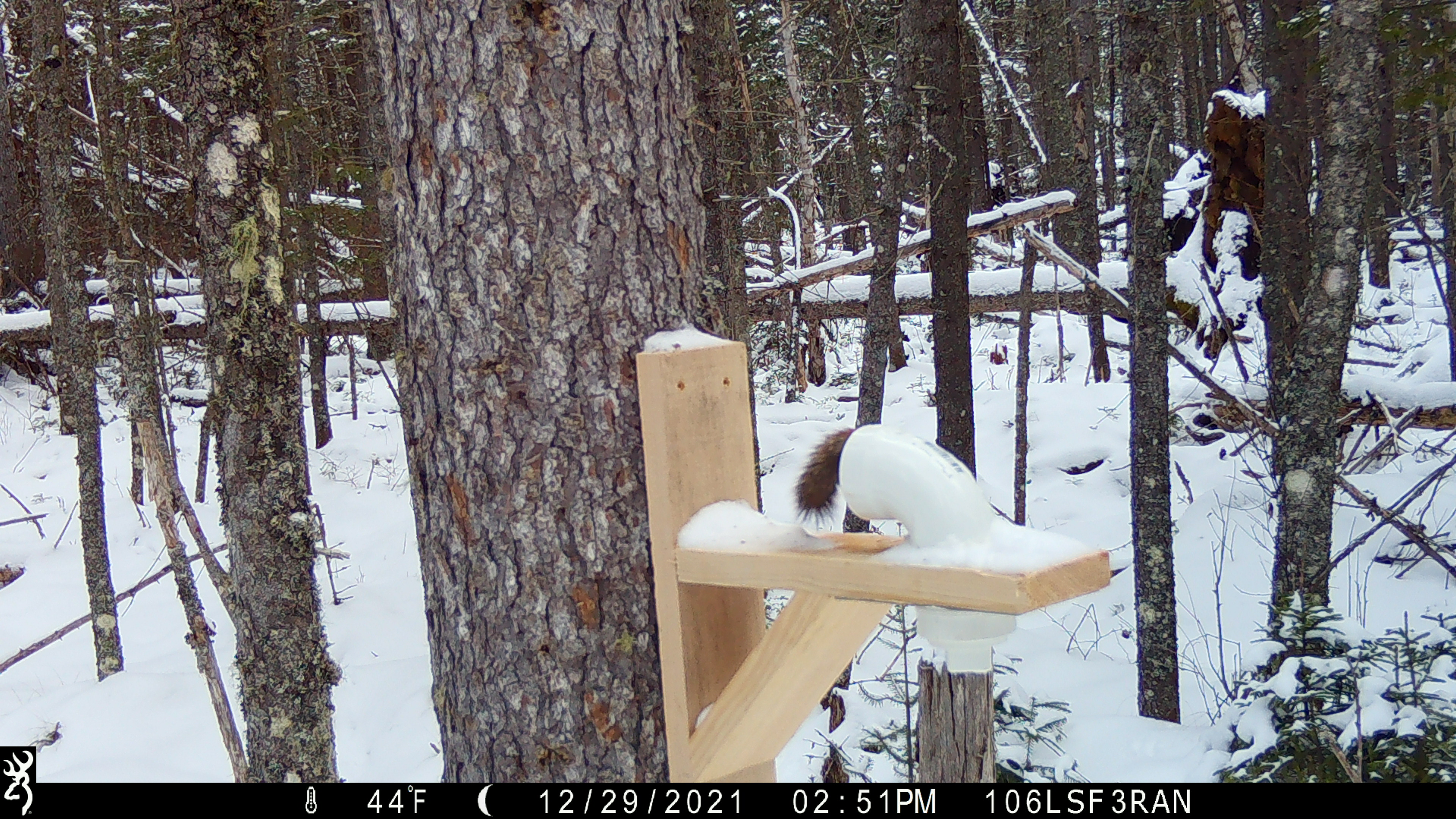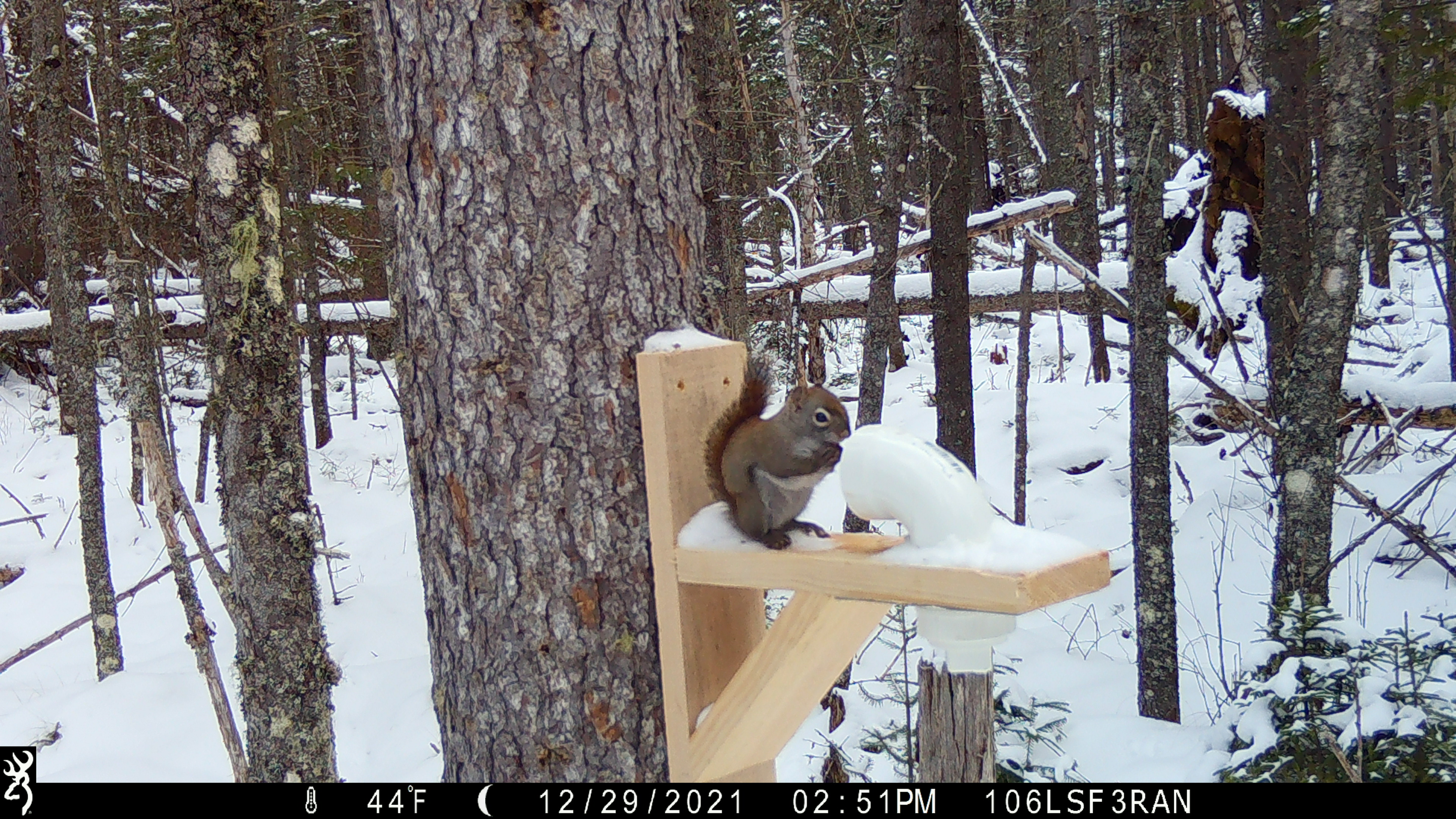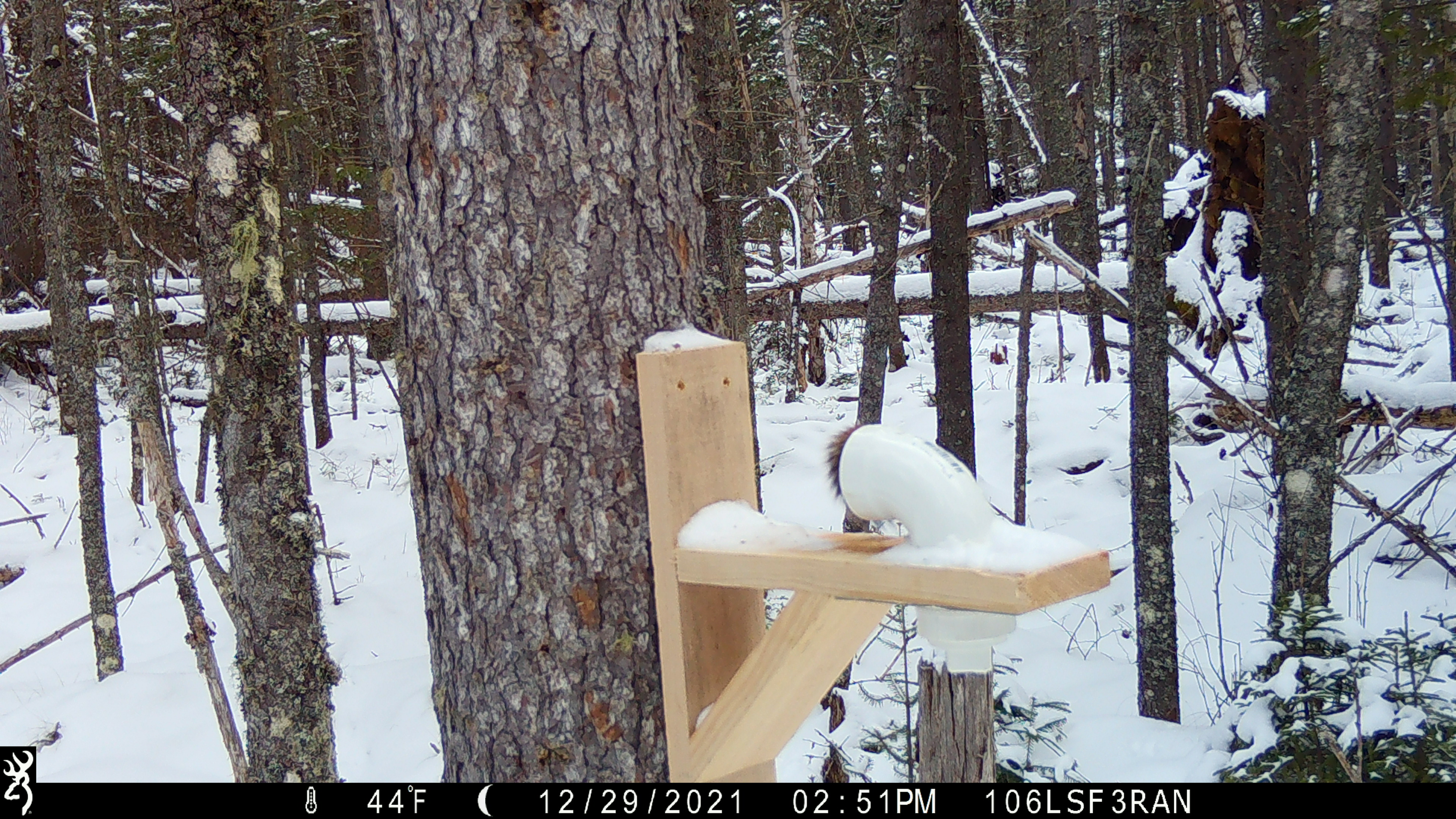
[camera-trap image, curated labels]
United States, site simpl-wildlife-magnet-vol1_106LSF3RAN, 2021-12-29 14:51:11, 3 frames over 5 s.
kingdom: Animalia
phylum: Chordata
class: Mammalia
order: Rodentia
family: Sciuridae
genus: Tamiasciurus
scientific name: Tamiasciurus hudsonicus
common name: red squirrel